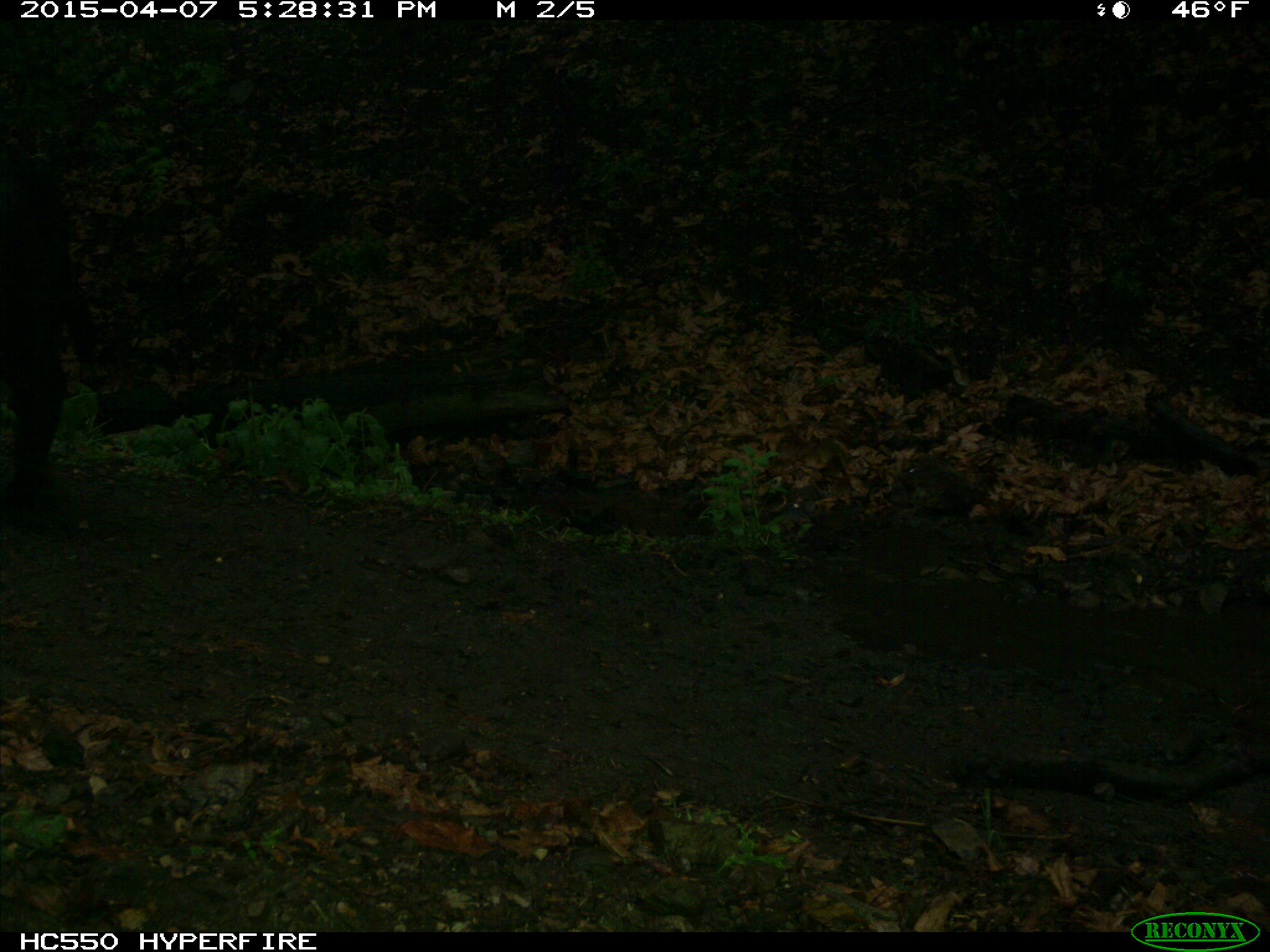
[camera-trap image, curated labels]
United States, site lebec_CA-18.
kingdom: Animalia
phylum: Chordata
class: Mammalia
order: Artiodactyla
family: Bovidae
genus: Bos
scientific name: Bos taurus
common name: domestic cow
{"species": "Bos taurus (domestic cow)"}